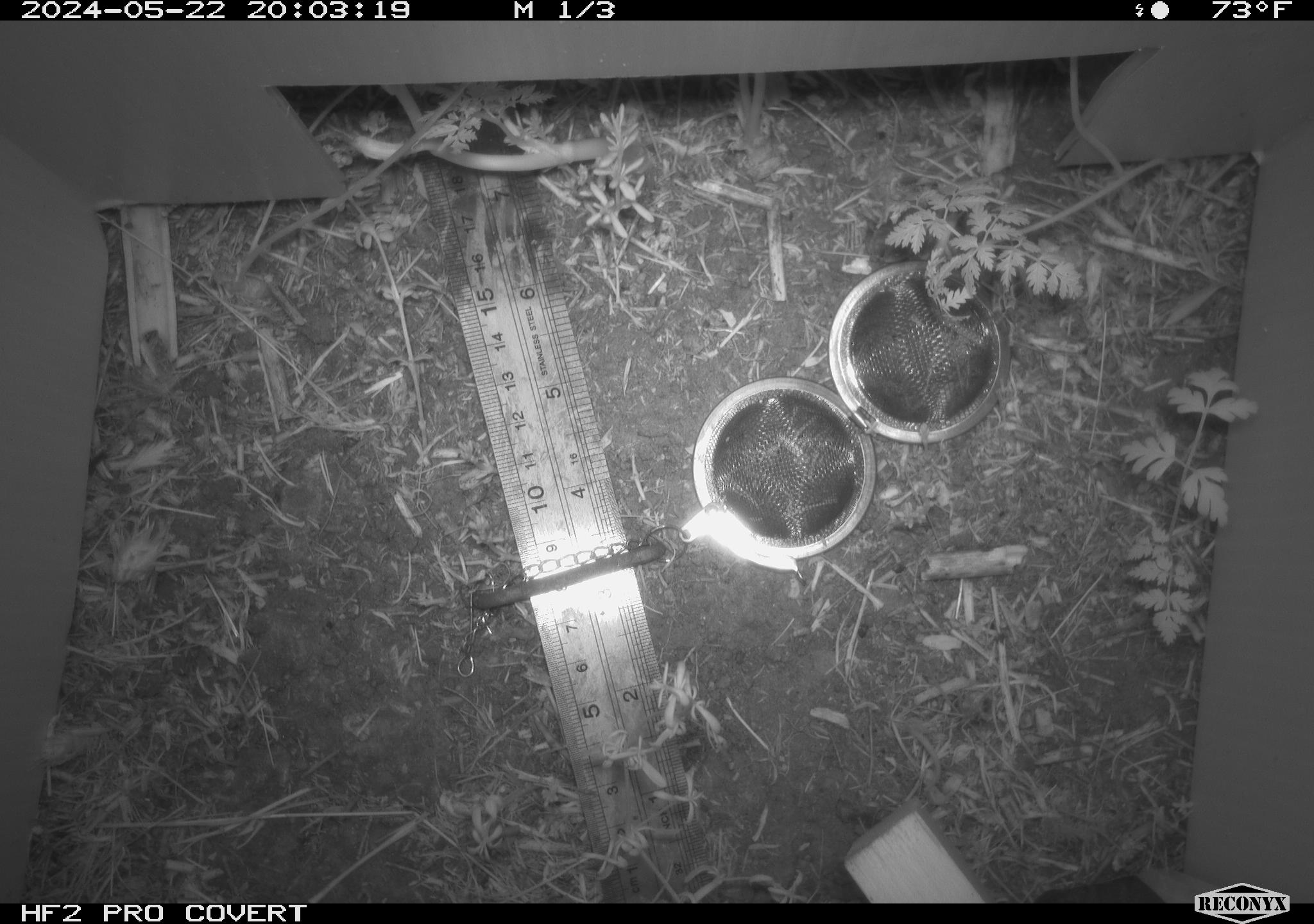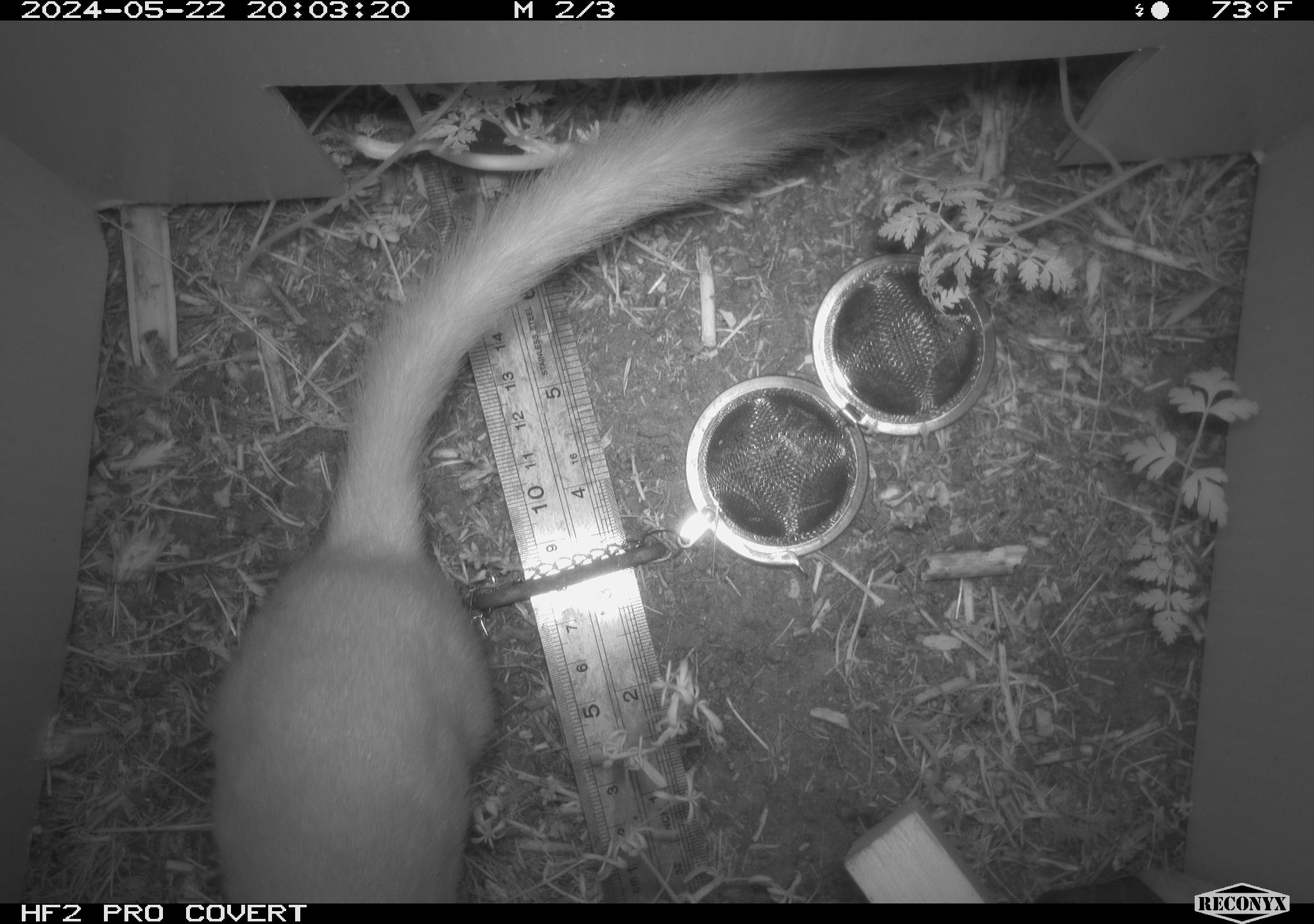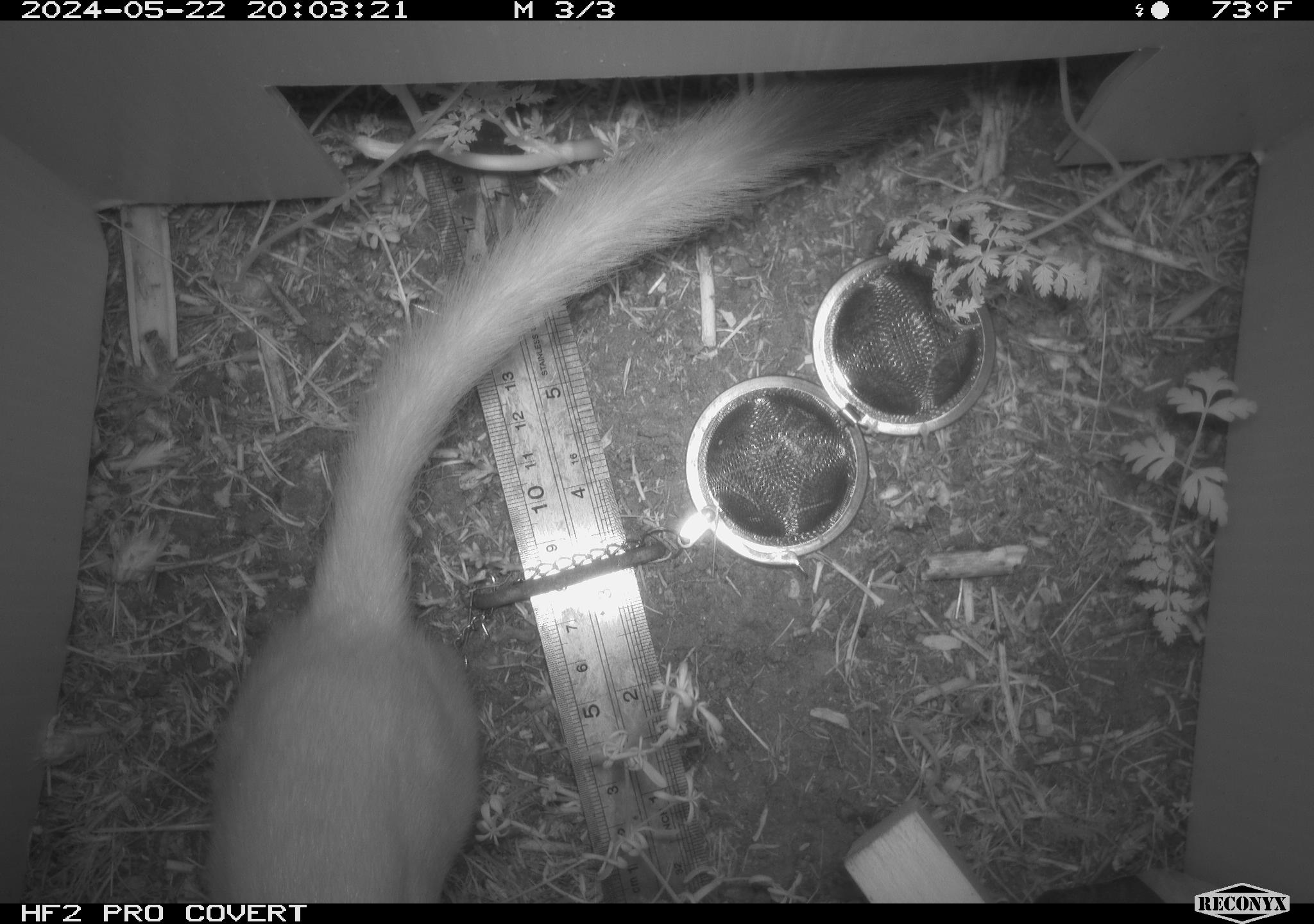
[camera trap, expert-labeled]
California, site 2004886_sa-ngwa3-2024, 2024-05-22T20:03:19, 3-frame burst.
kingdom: Animalia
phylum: Chordata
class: Mammalia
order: Carnivora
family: Mustelidae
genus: Neogale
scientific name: Neogale frenata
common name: long-tailed weasel